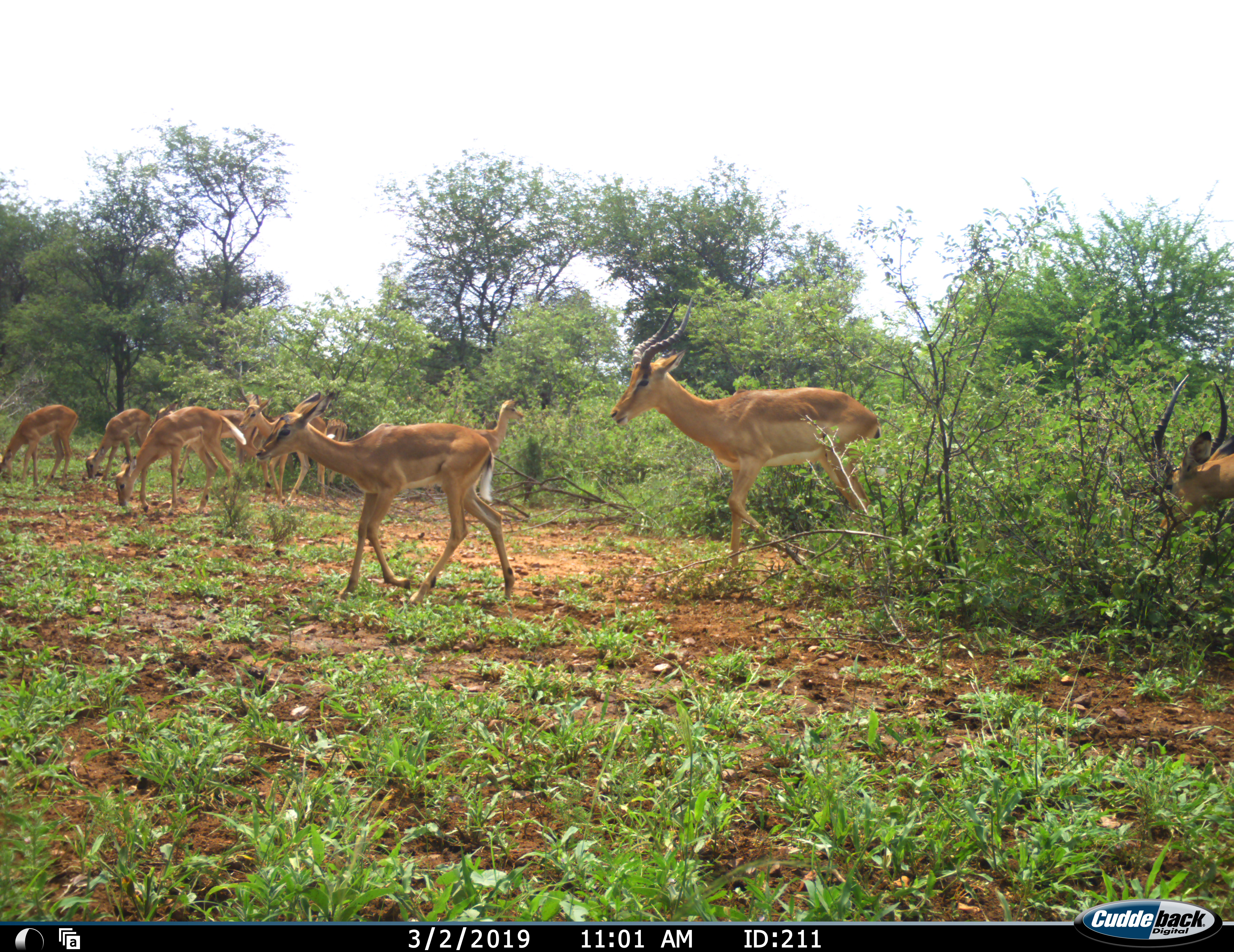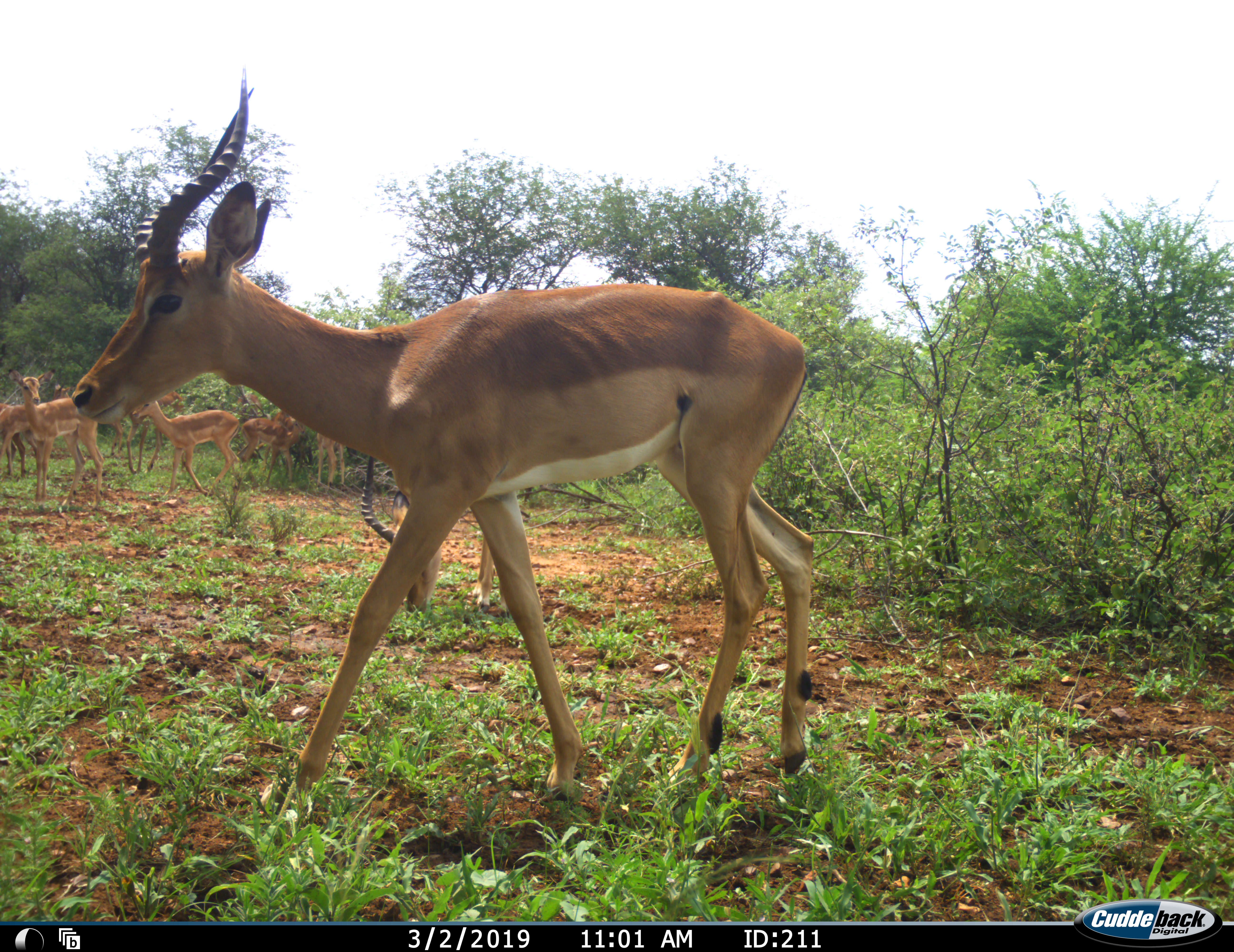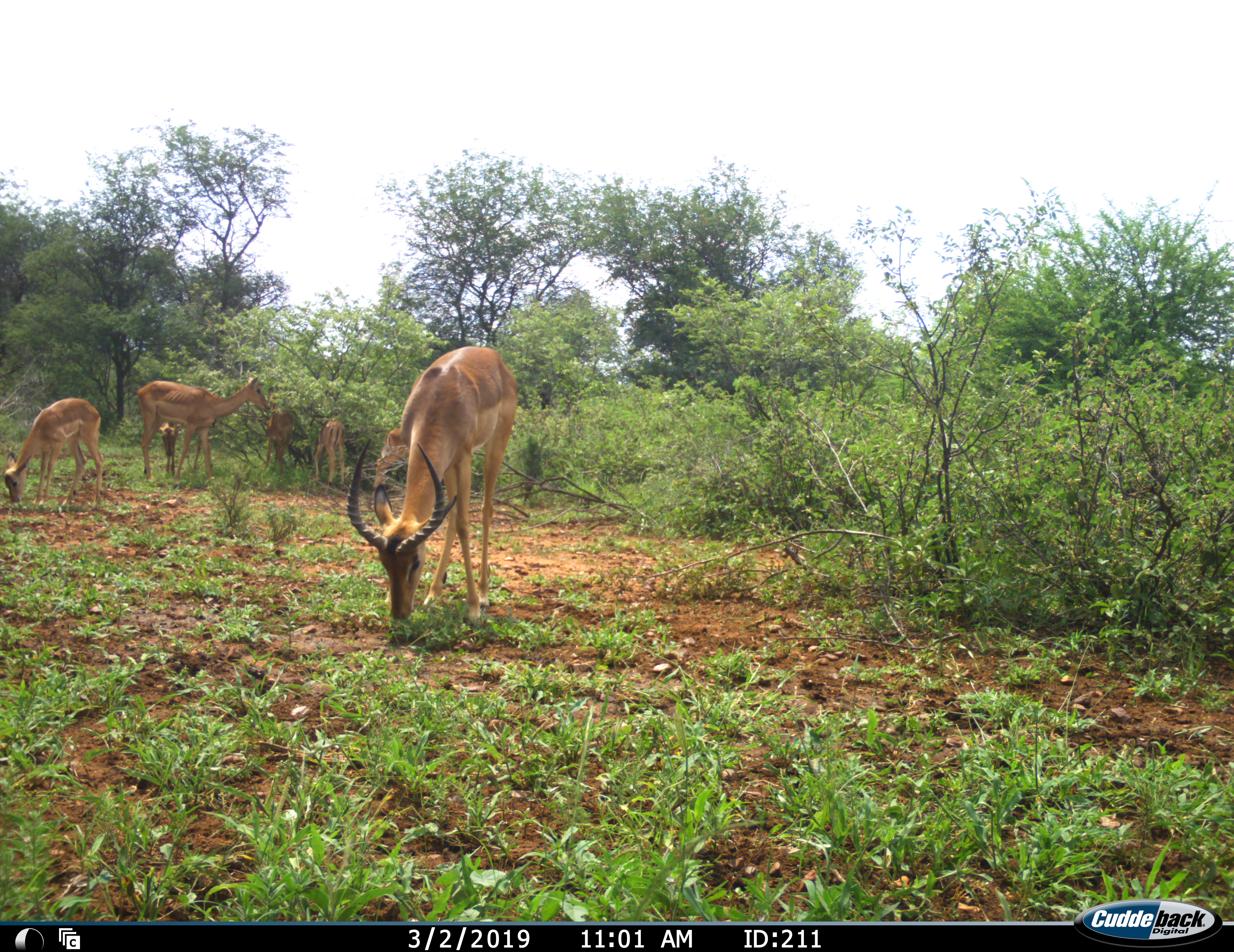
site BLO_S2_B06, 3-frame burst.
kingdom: Animalia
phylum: Chordata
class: Mammalia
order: Artiodactyla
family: Bovidae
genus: Aepyceros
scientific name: Aepyceros melampus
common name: impala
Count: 10.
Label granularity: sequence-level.